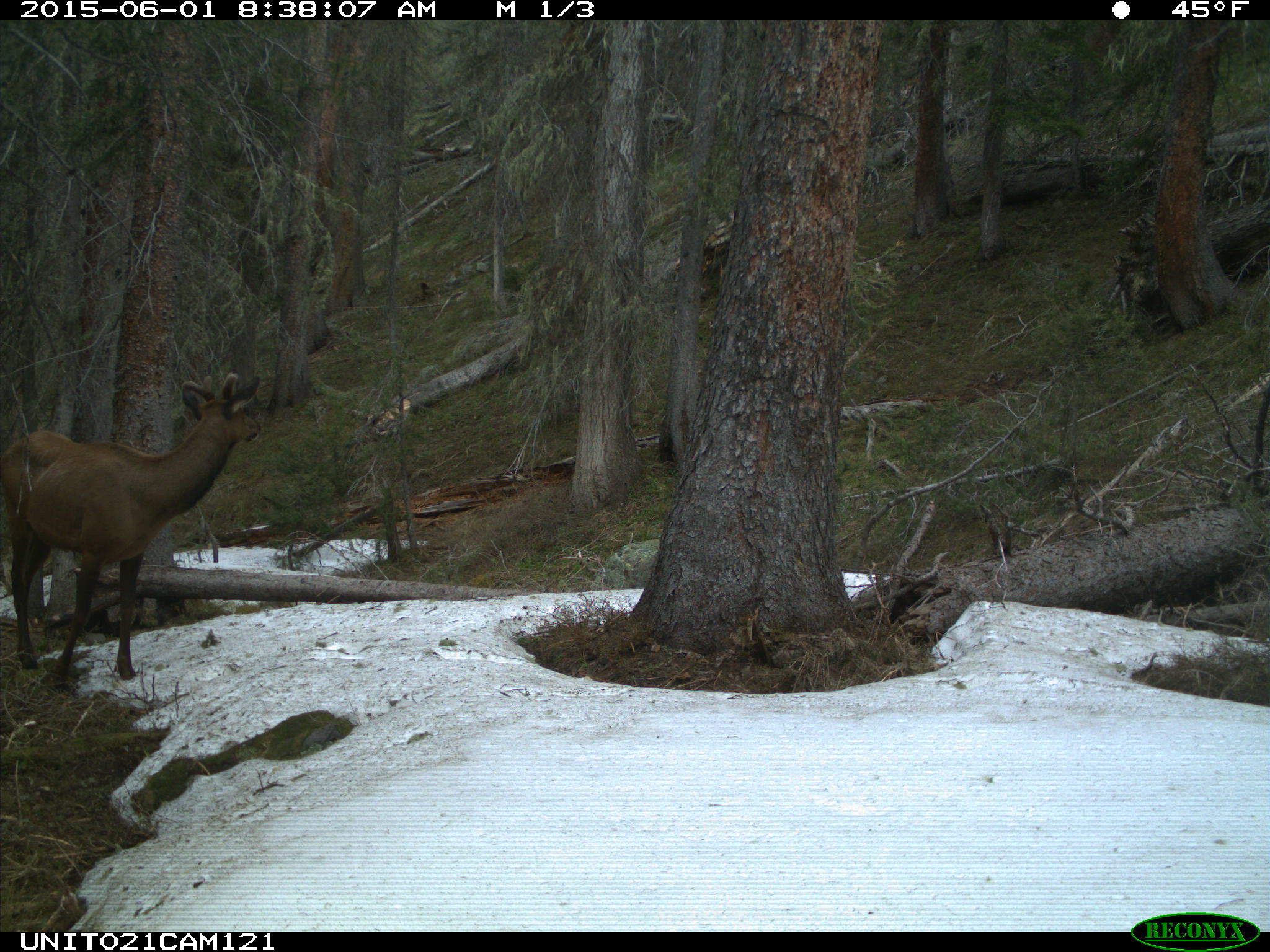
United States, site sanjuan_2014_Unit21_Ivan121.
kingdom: Animalia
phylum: Chordata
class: Mammalia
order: Artiodactyla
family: Cervidae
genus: Cervus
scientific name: Cervus elaphus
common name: red deer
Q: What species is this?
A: Cervus elaphus (red deer).